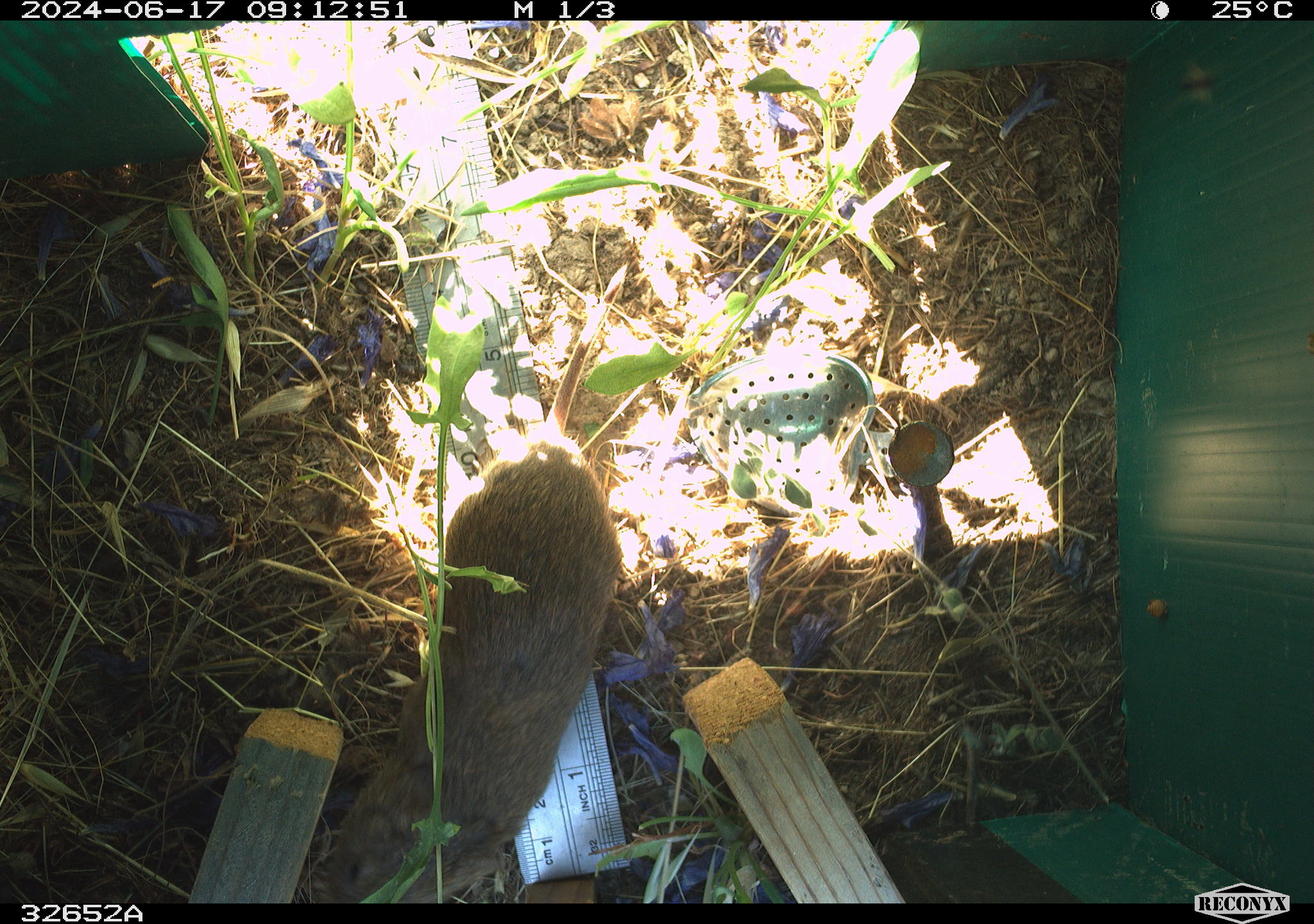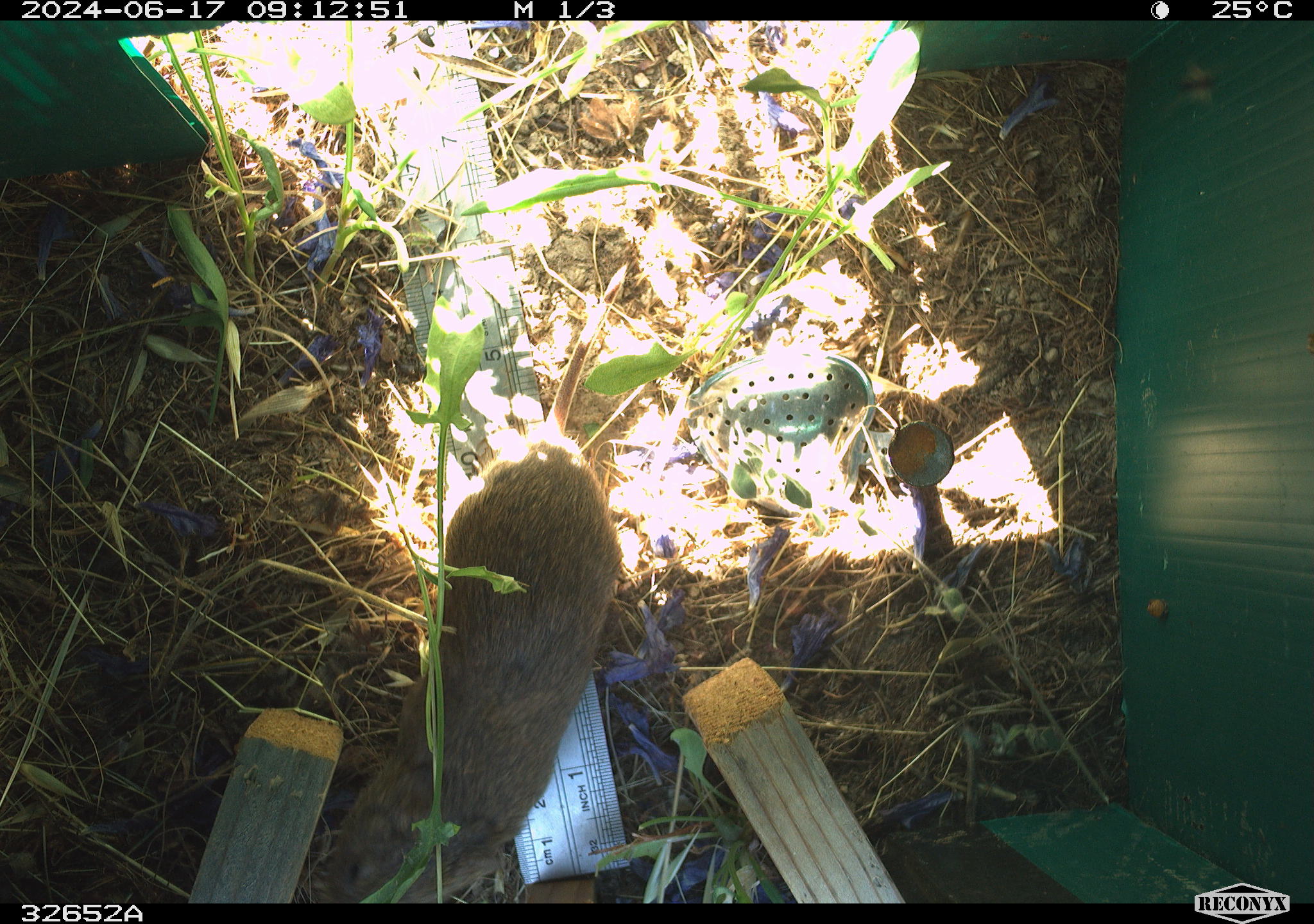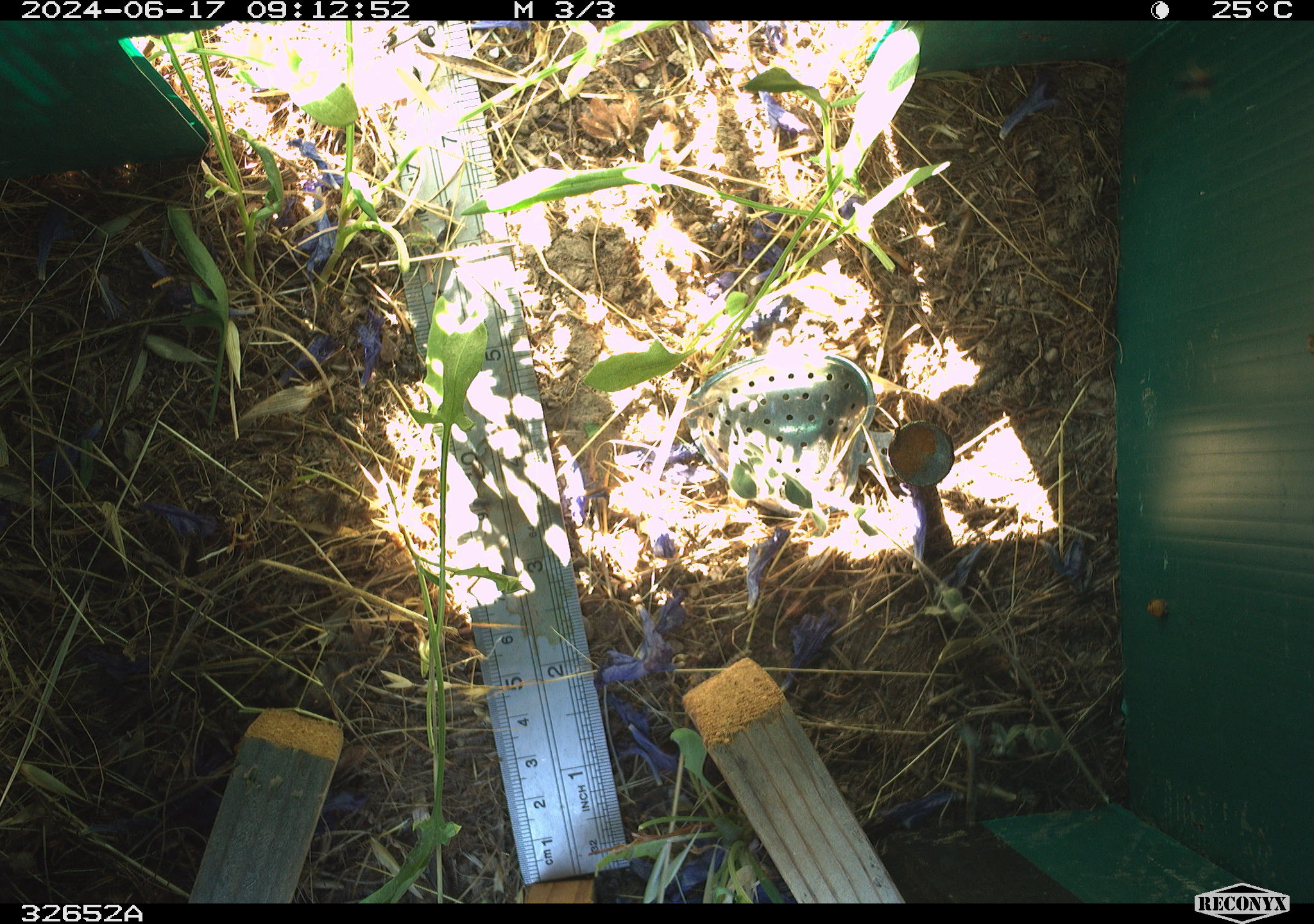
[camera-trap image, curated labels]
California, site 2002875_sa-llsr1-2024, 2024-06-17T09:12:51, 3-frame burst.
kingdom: Animalia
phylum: Chordata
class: Mammalia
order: Rodentia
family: Cricetidae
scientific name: Arvicolinae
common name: voles, lemmings, and muskrats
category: arvicolinae subfamily